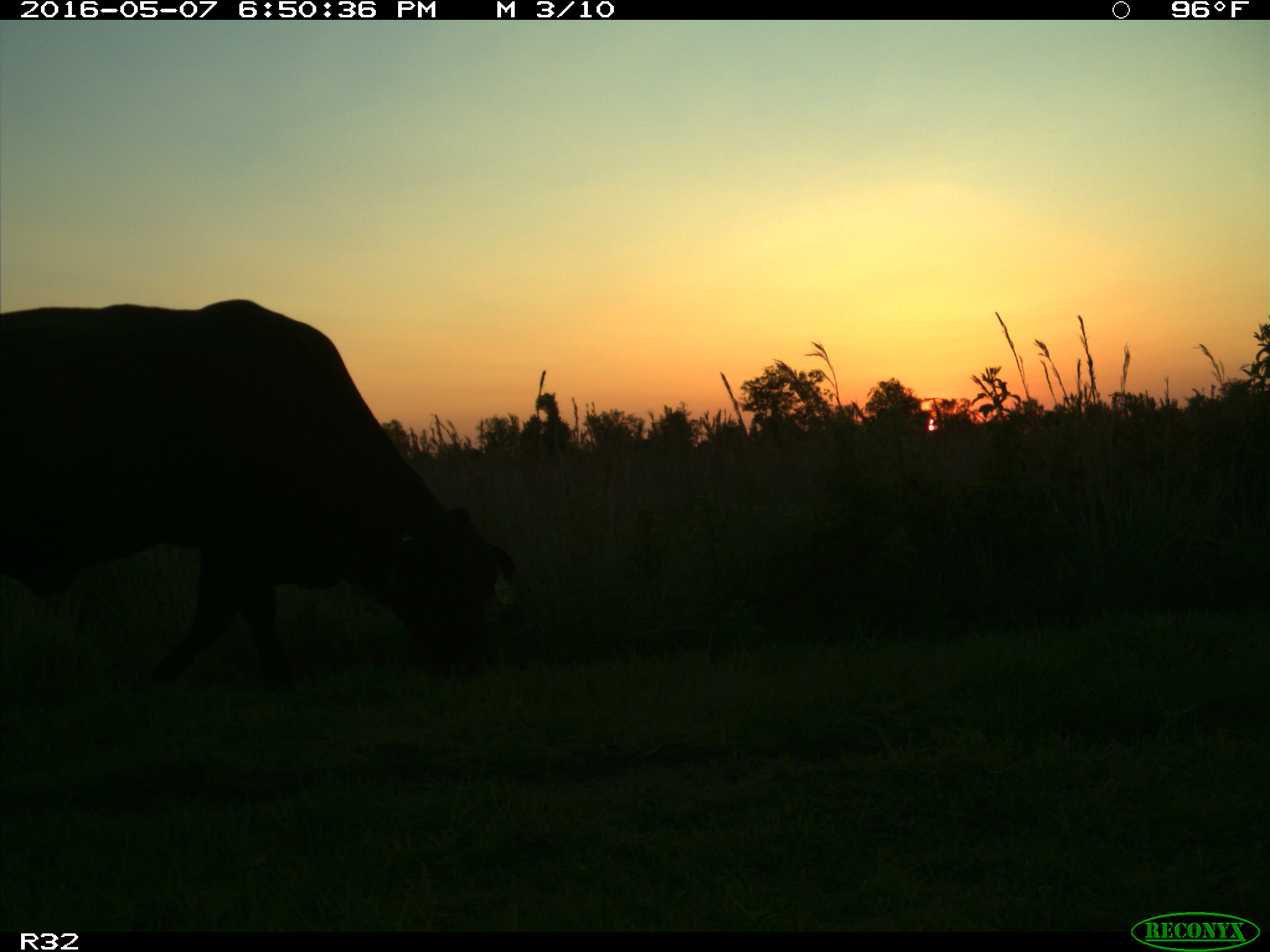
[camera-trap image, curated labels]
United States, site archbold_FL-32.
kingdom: Animalia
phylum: Chordata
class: Mammalia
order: Artiodactyla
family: Bovidae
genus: Bos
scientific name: Bos taurus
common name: domestic cow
Bos taurus (domestic cow).